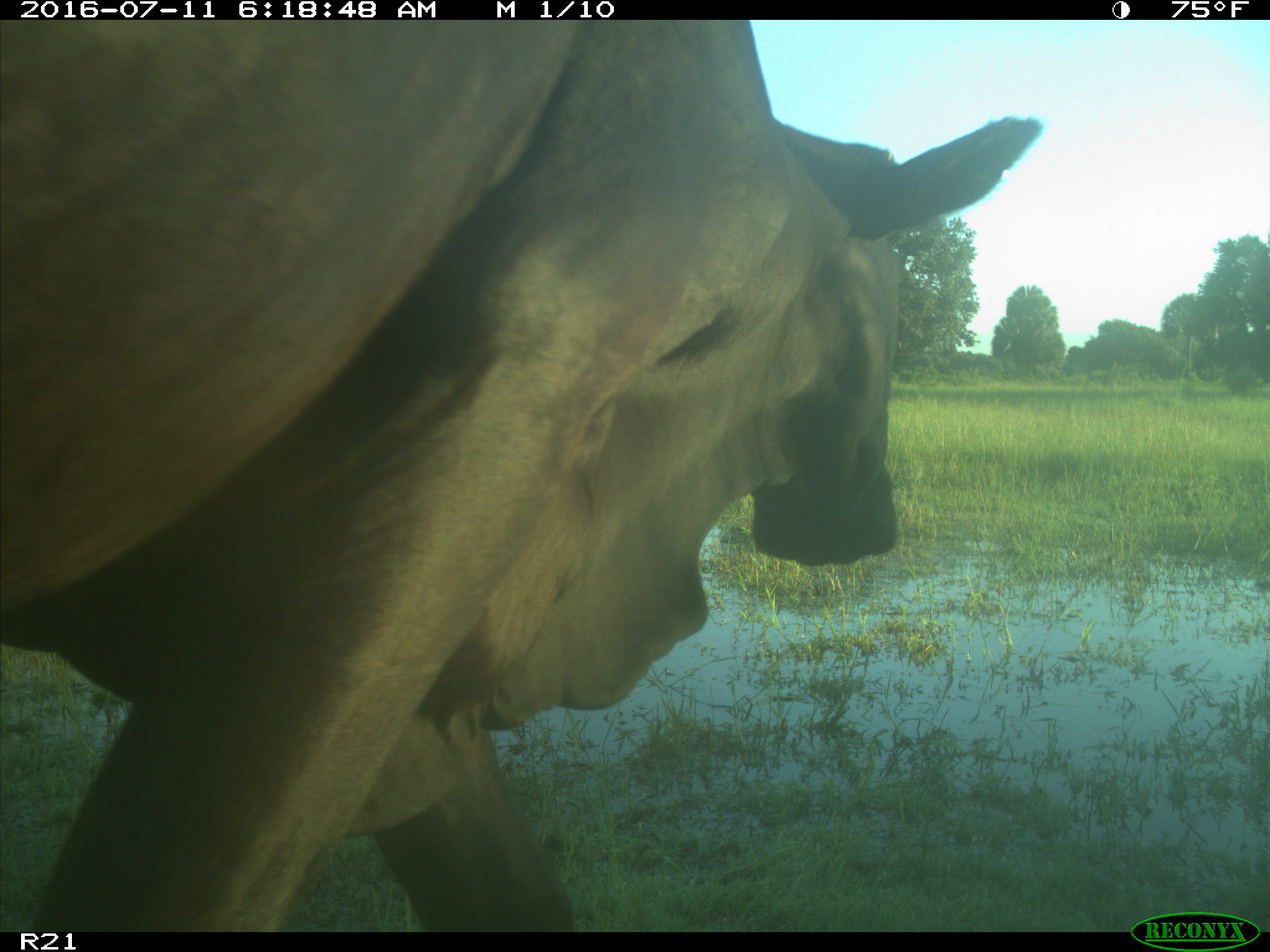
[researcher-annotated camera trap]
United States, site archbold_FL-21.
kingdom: Animalia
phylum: Chordata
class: Mammalia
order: Artiodactyla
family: Bovidae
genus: Bos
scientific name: Bos taurus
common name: domestic cow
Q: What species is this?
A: Bos taurus (domestic cow).